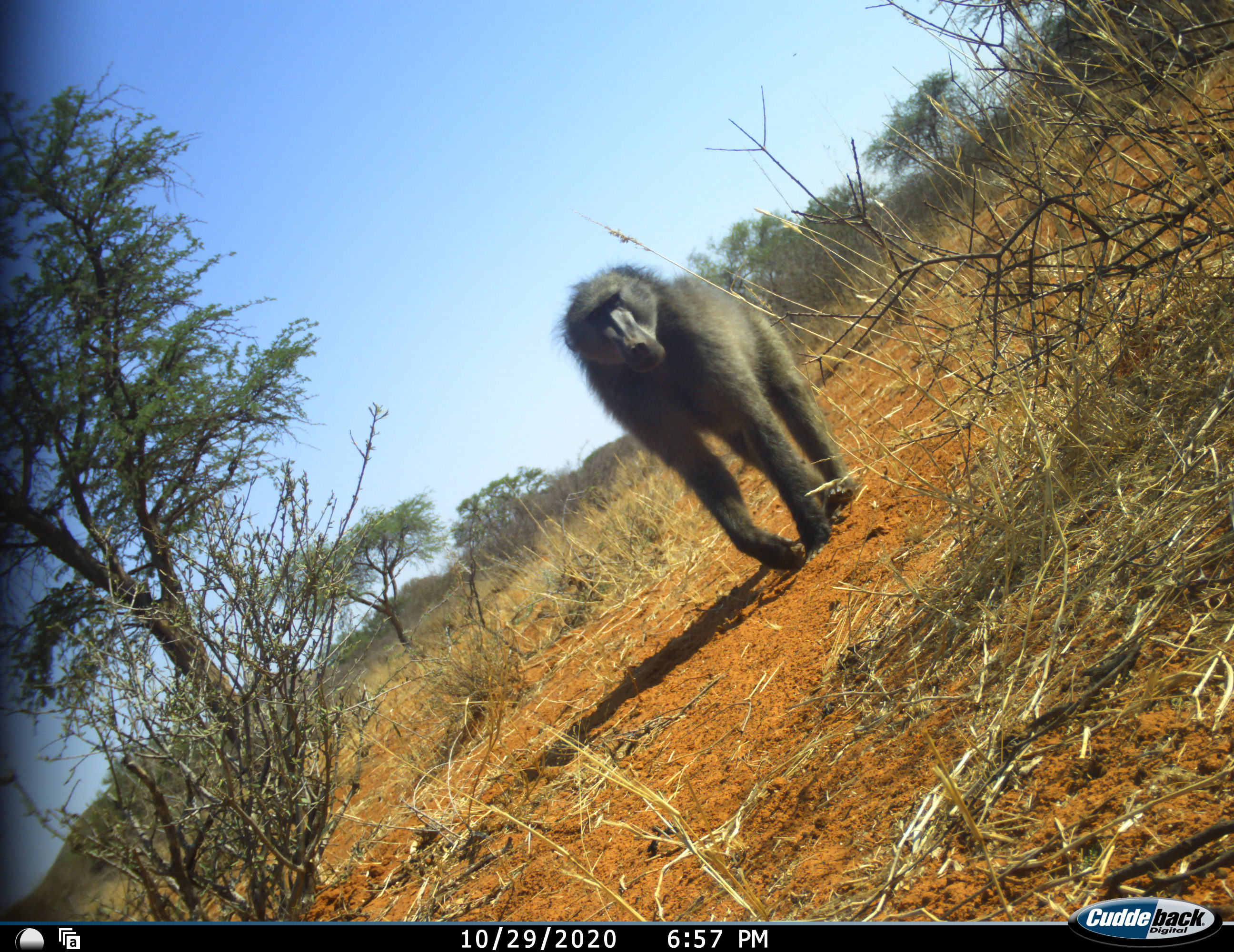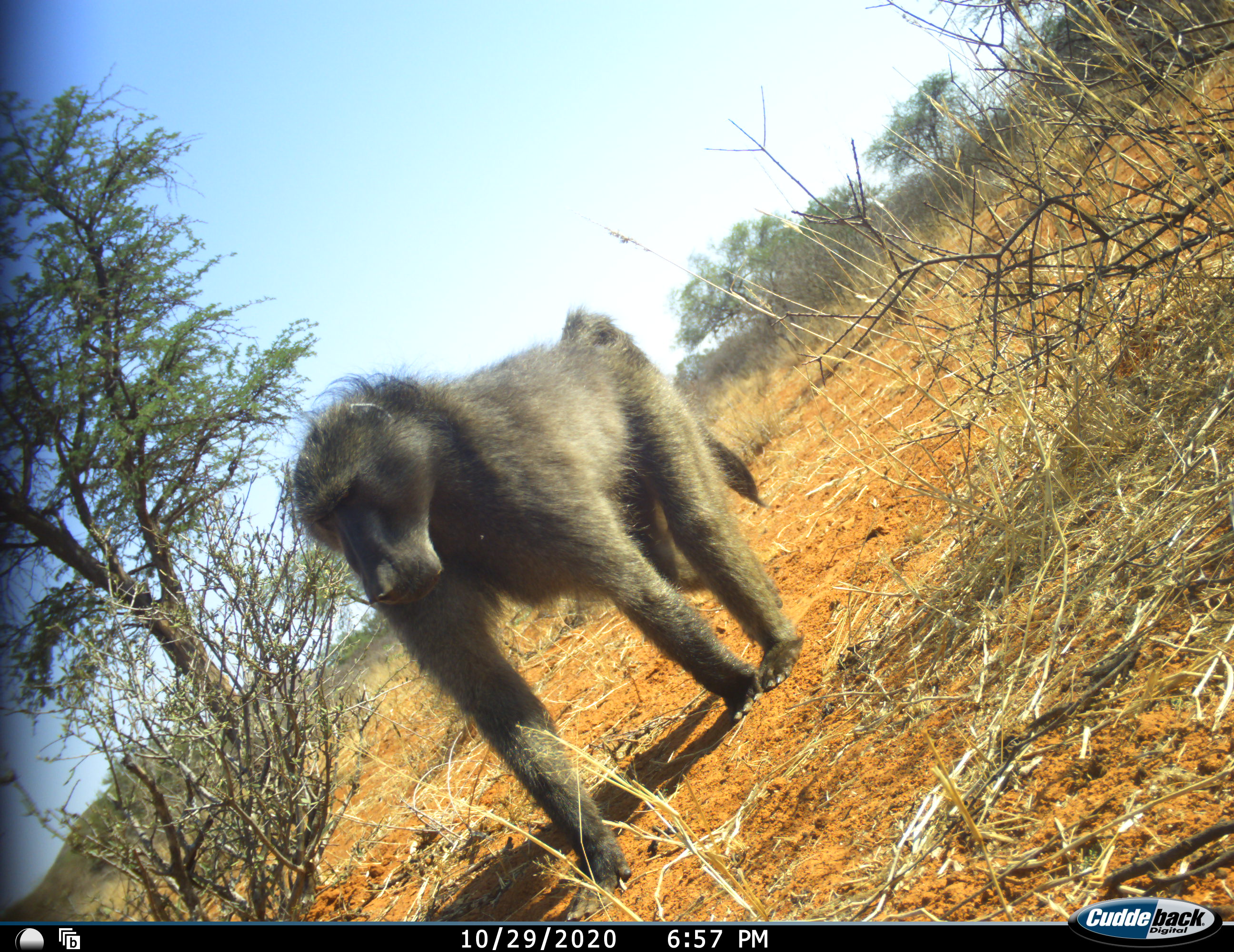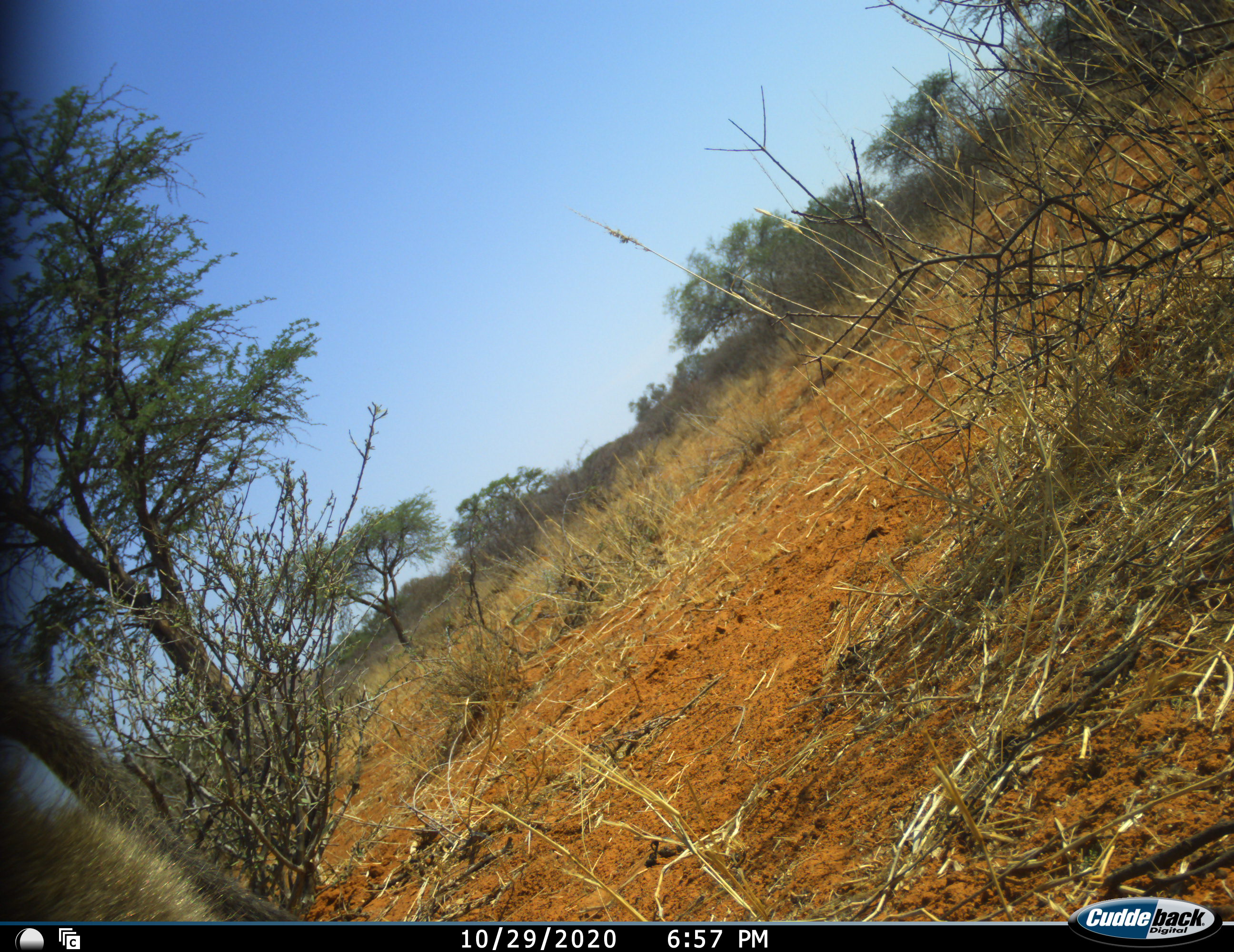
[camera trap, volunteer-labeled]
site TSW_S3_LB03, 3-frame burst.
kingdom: Animalia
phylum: Chordata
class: Mammalia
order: Primates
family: Cercopithecidae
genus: Papio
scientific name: Papio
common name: baboon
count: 1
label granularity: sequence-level